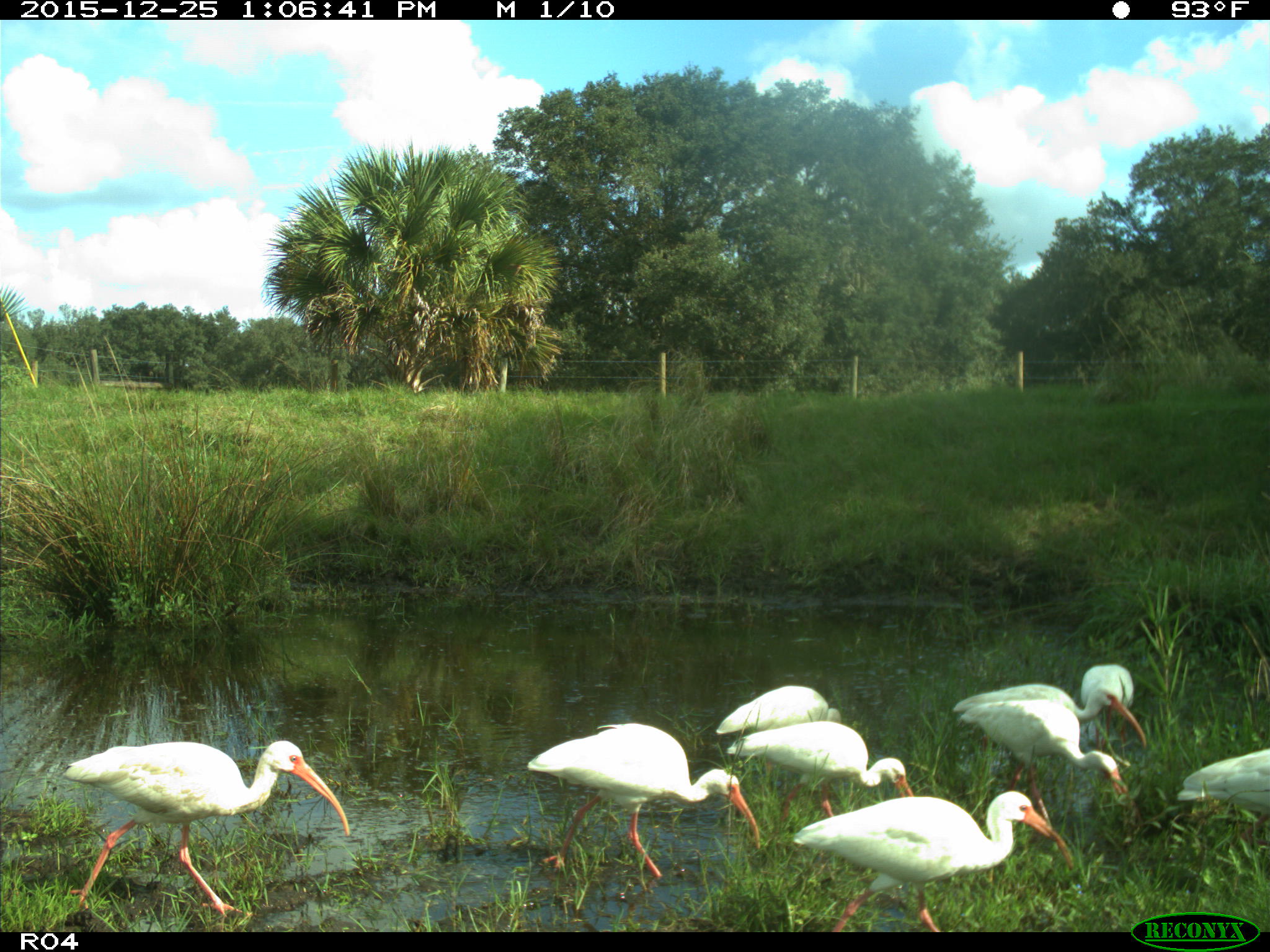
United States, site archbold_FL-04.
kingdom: Animalia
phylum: Chordata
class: Aves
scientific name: Aves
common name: birds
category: unidentified bird